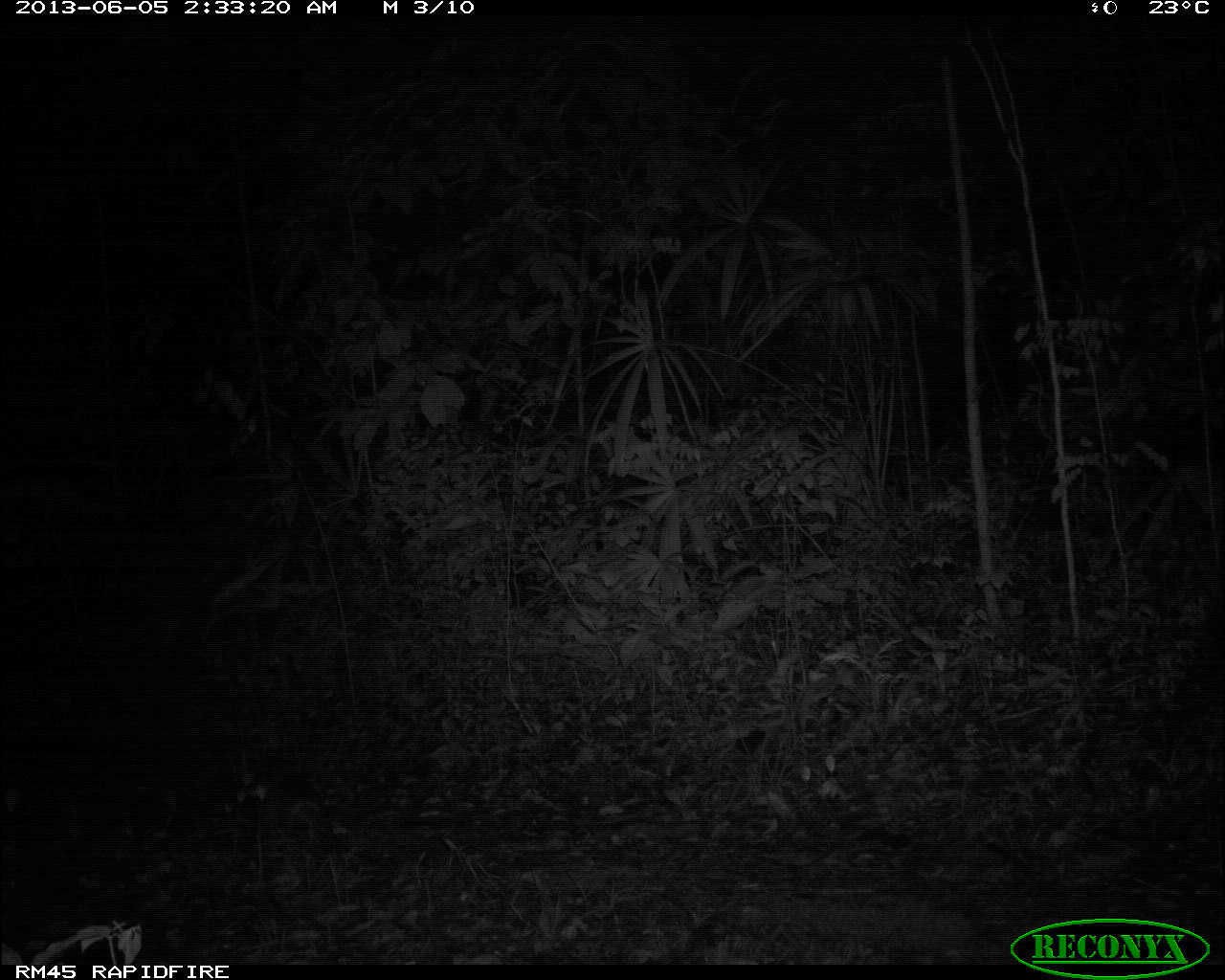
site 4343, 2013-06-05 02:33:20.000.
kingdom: Animalia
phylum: Chordata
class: Mammalia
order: Cingulata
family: Dasypodidae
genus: Dasypus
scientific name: Dasypus novemcinctus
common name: nine-banded armadillo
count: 1